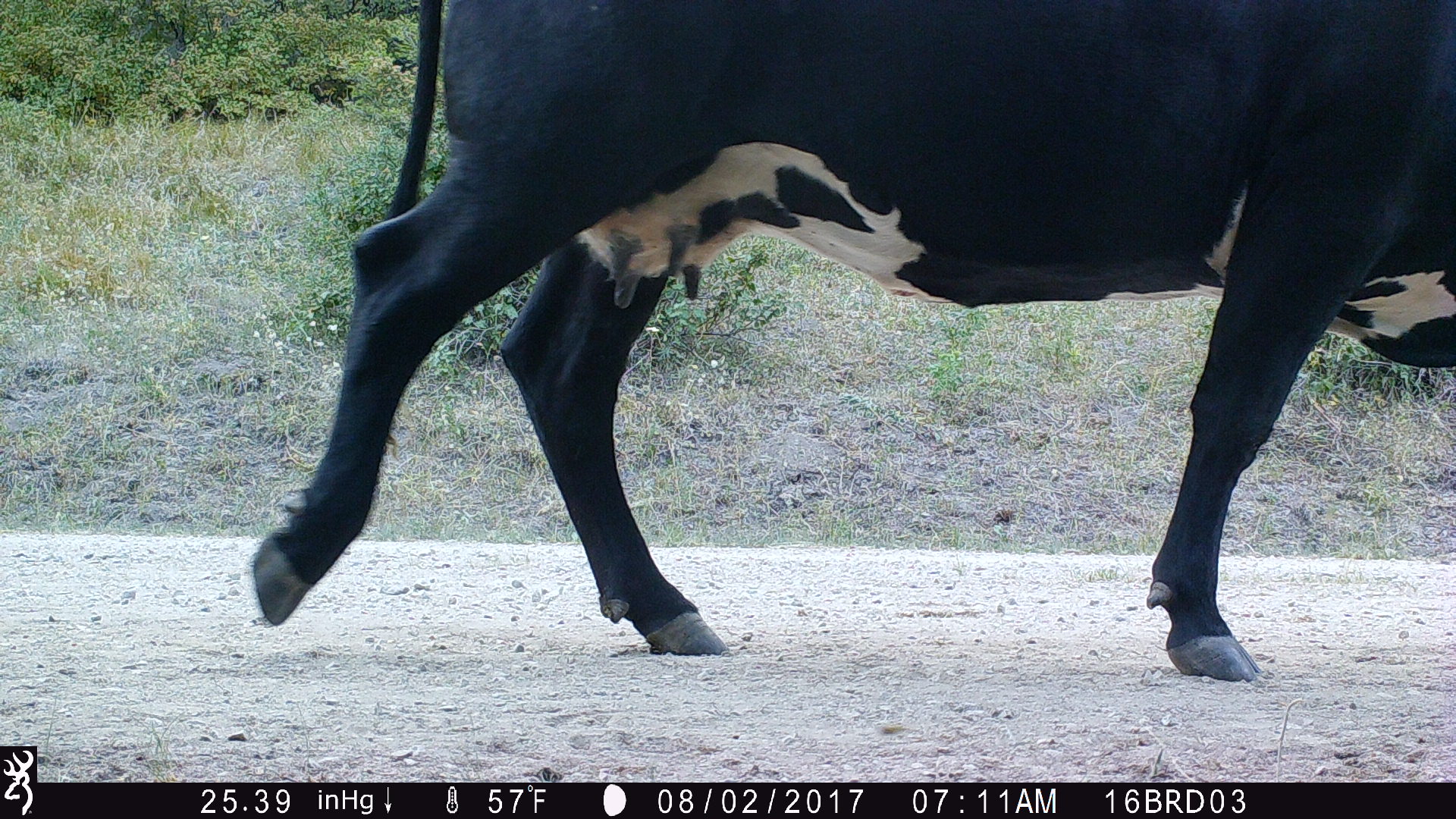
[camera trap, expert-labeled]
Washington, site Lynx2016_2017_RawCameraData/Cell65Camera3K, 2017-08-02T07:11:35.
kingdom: Animalia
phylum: Chordata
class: Mammalia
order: Artiodactyla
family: Bovidae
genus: Bos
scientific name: Bos taurus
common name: domestic cattle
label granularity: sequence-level